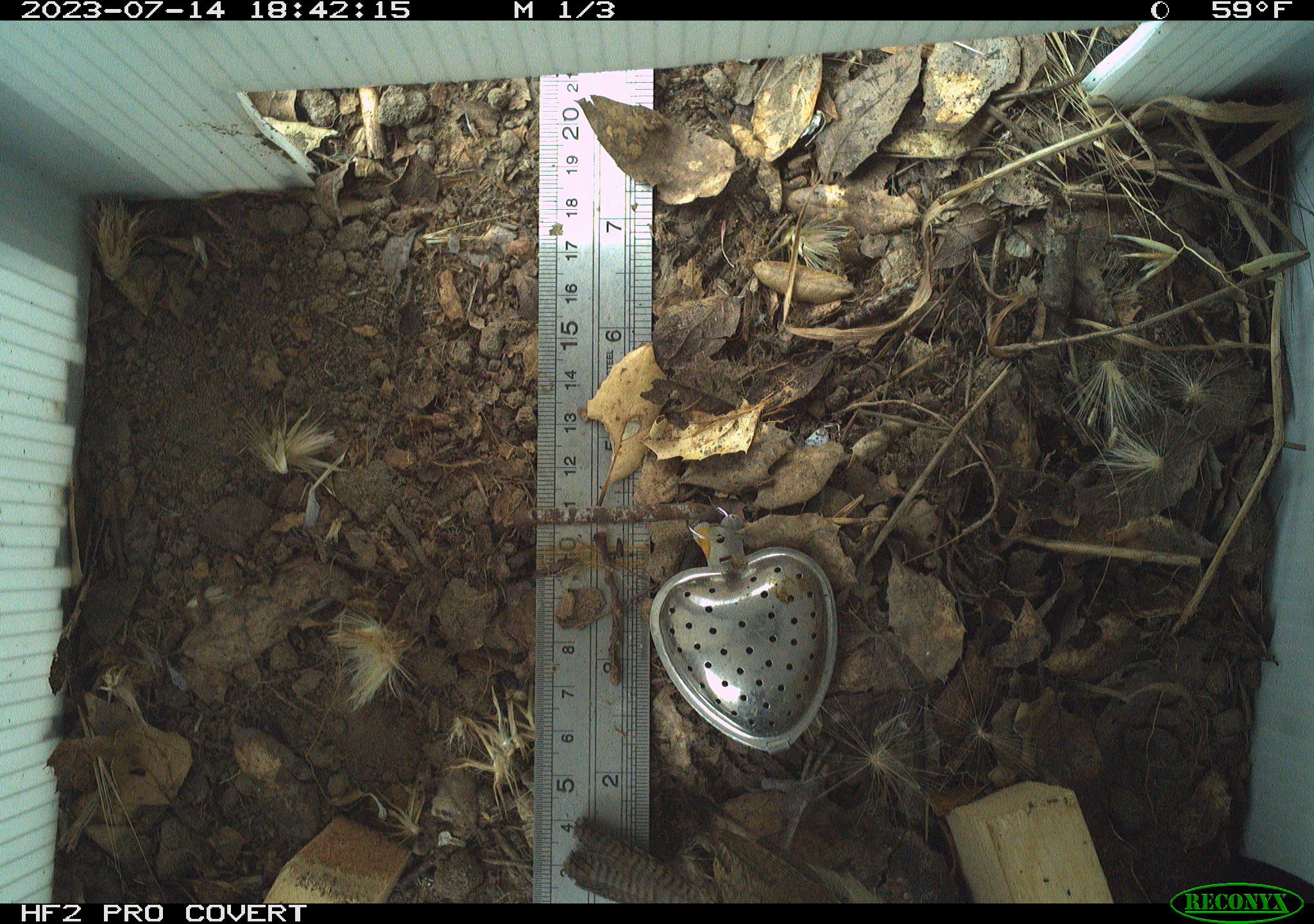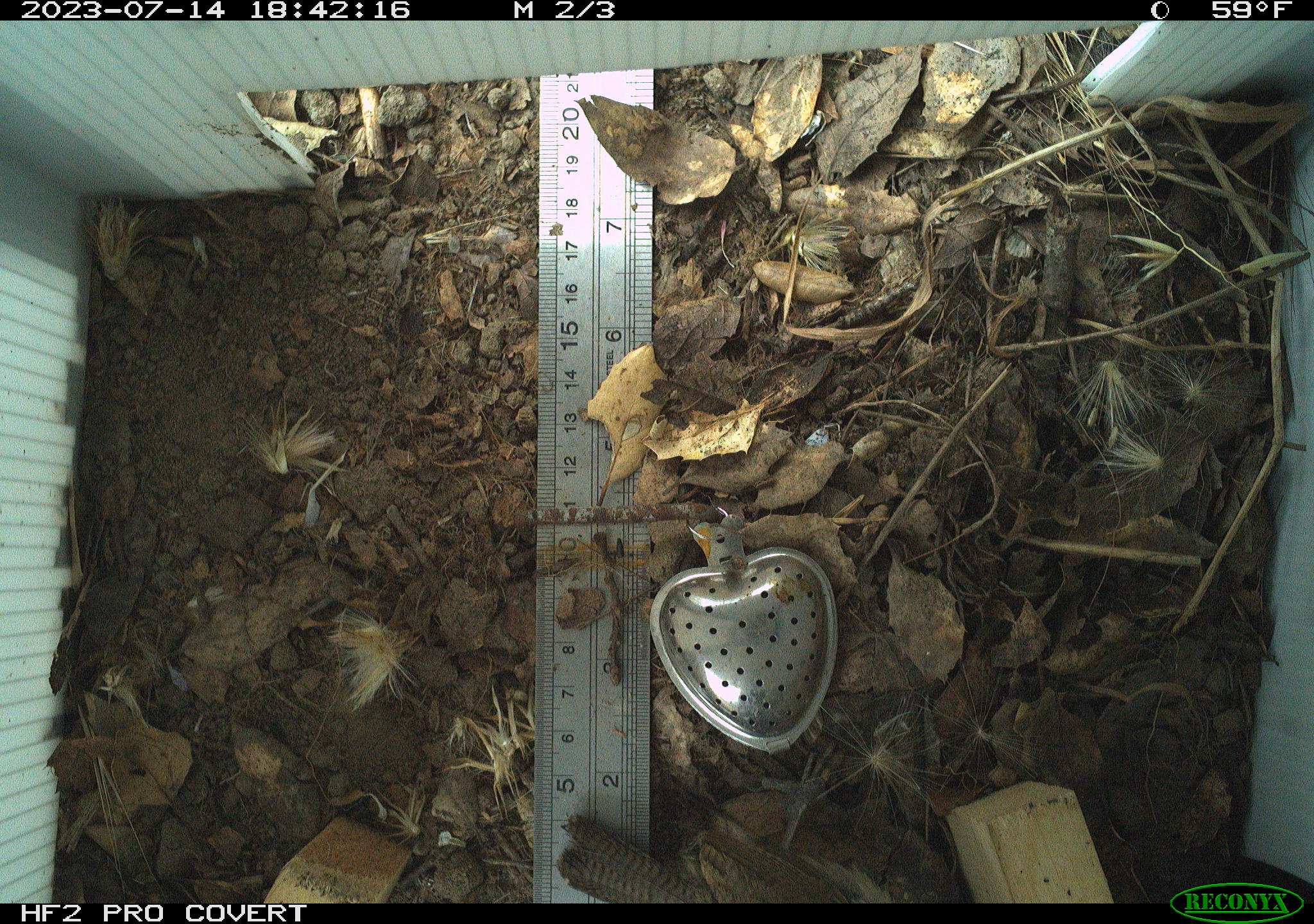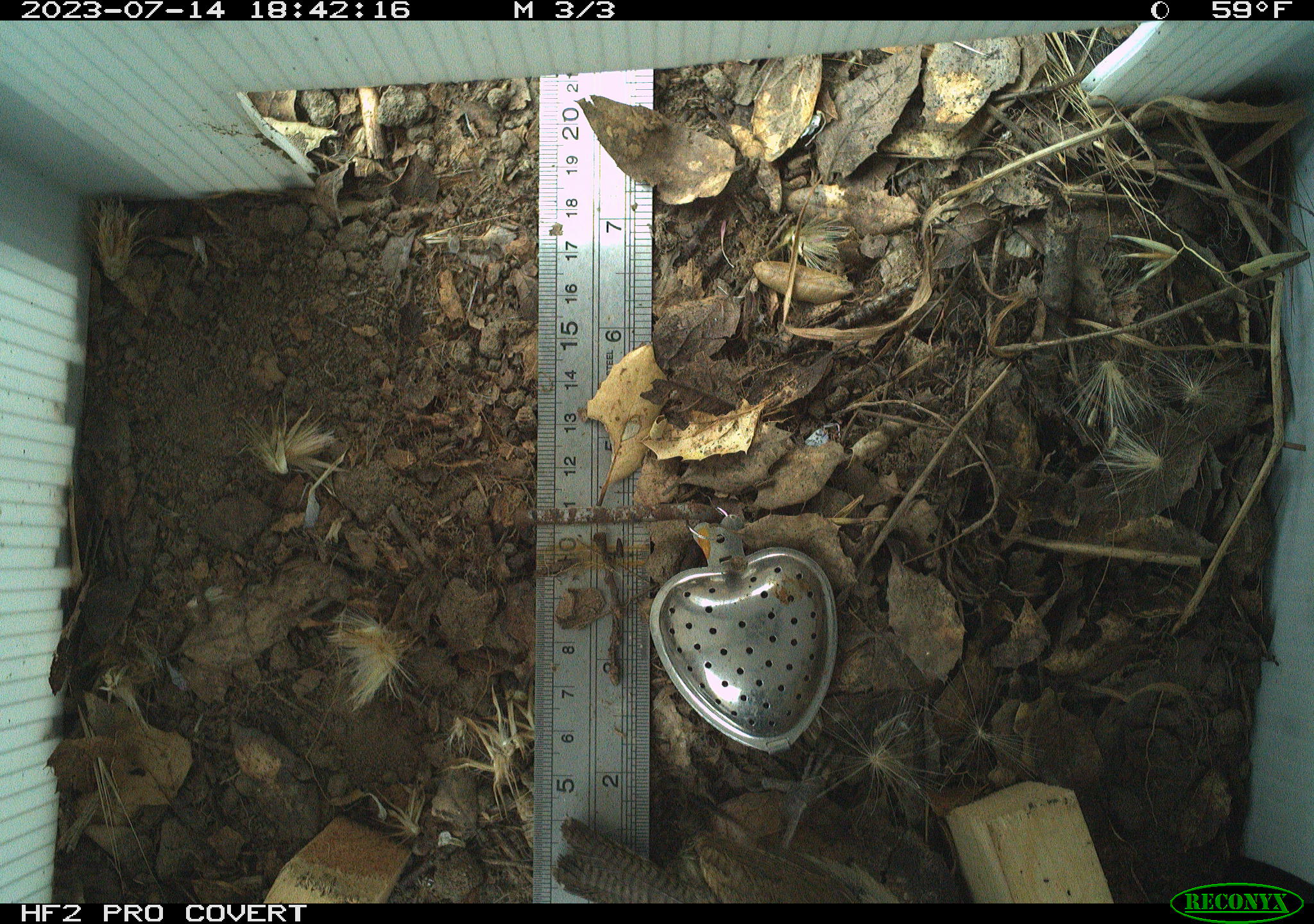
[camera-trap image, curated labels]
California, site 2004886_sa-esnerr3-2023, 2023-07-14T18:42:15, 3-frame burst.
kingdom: Animalia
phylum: Chordata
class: Aves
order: Passeriformes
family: Troglodytidae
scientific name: Troglodytidae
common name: wren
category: troglodytidae family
Troglodytidae family (wren) (Troglodytidae).